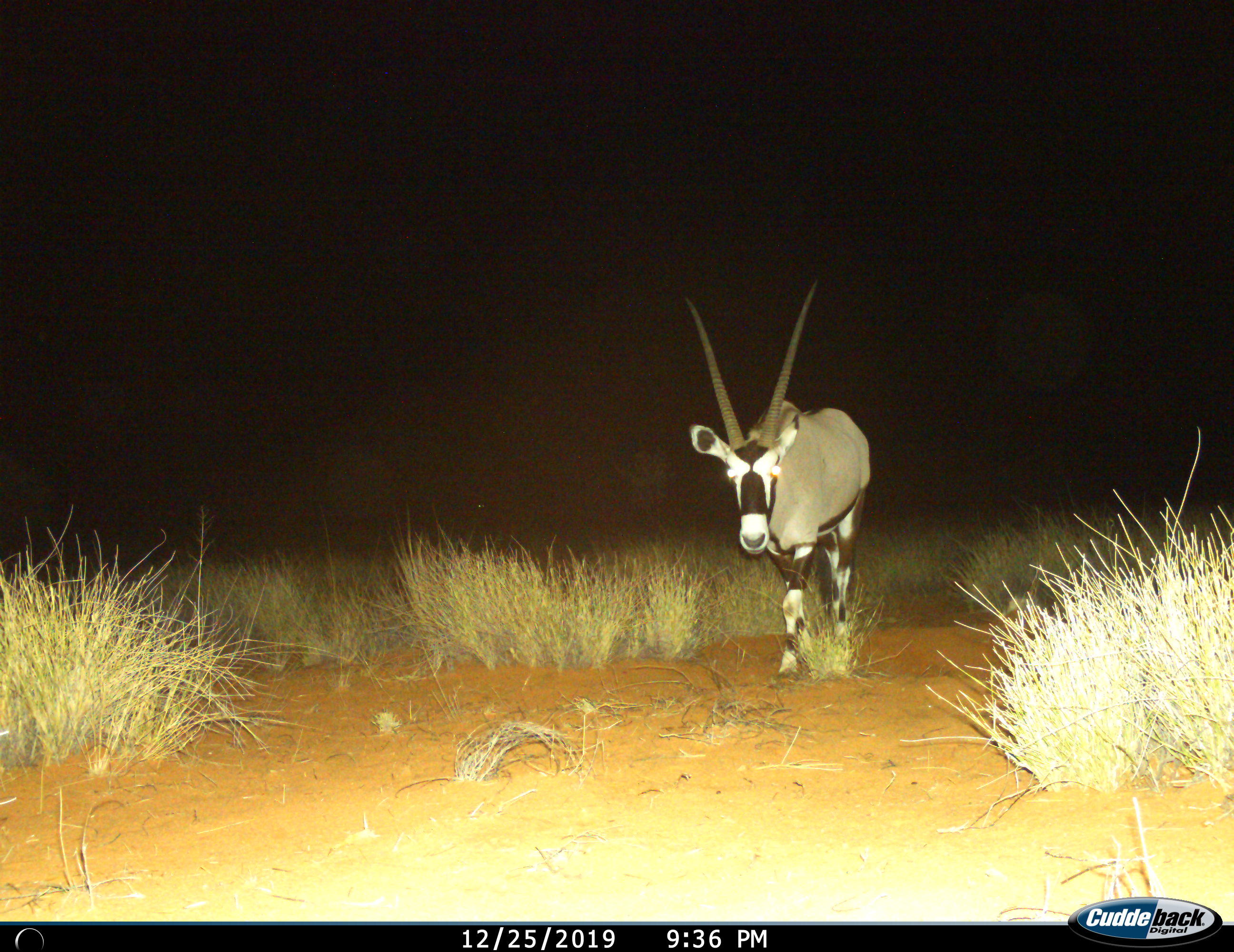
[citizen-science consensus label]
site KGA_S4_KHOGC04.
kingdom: Animalia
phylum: Chordata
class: Mammalia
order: Artiodactyla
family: Bovidae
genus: Oryx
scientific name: Oryx gazella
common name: gemsbok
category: oryx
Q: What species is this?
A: Oryx (gemsbok) (Oryx gazella).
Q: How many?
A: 1.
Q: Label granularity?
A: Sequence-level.